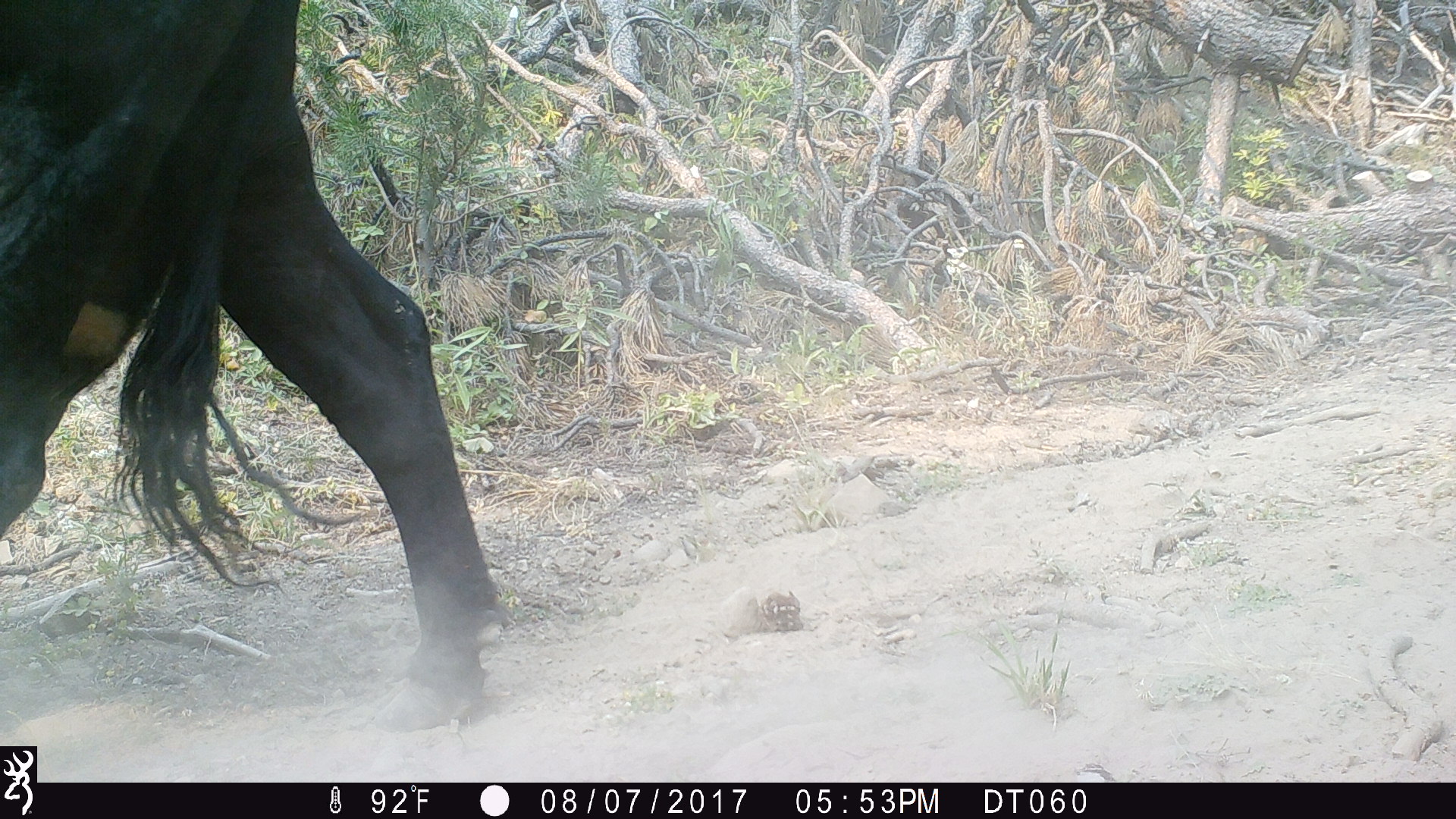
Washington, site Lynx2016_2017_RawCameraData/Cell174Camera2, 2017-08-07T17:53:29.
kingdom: Animalia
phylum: Chordata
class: Mammalia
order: Artiodactyla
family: Bovidae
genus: Bos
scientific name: Bos taurus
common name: domestic cattle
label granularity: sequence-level